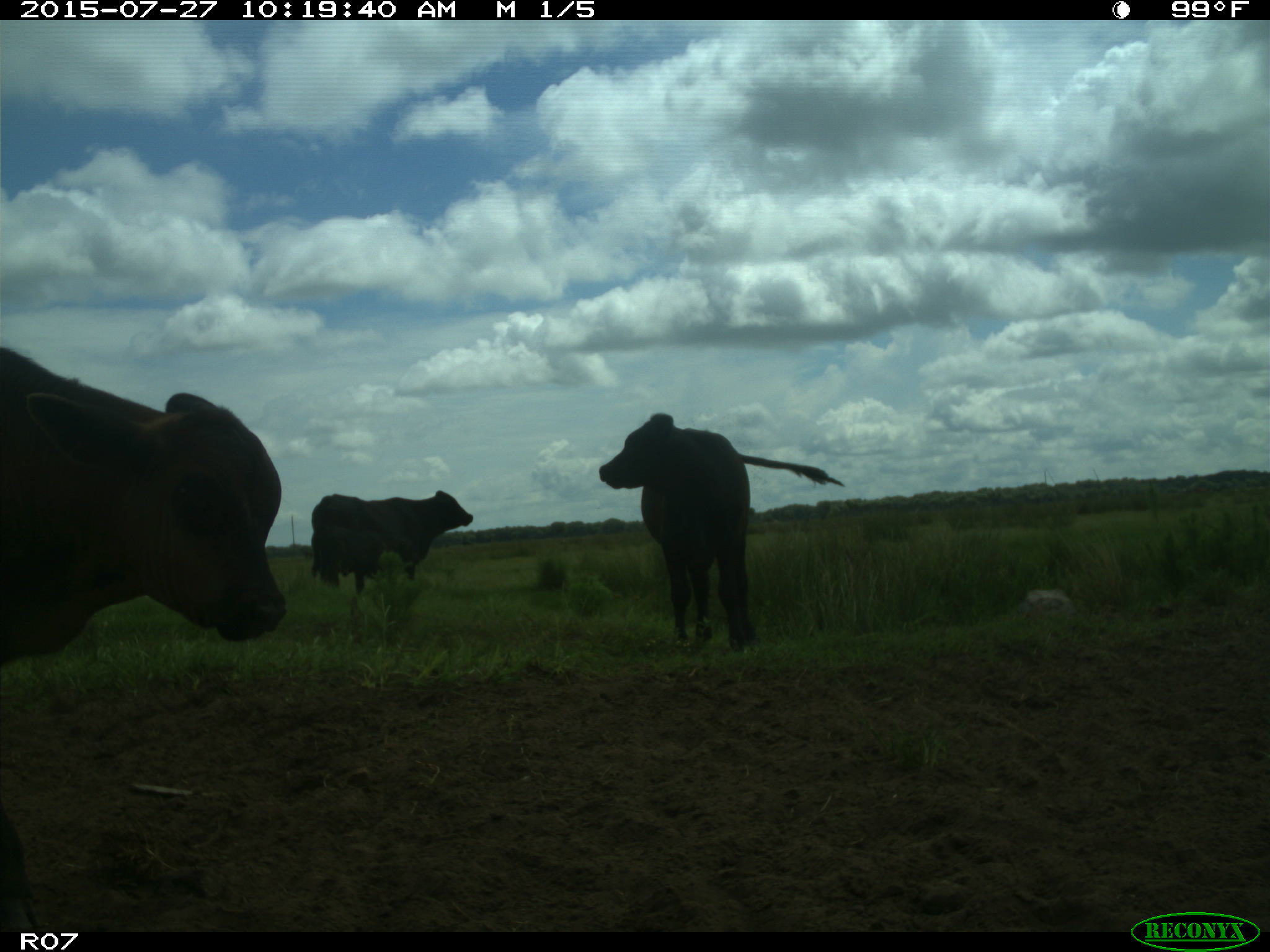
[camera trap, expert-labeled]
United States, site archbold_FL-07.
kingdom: Animalia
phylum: Chordata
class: Mammalia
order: Artiodactyla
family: Bovidae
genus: Bos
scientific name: Bos taurus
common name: domestic cow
Bos taurus (domestic cow).